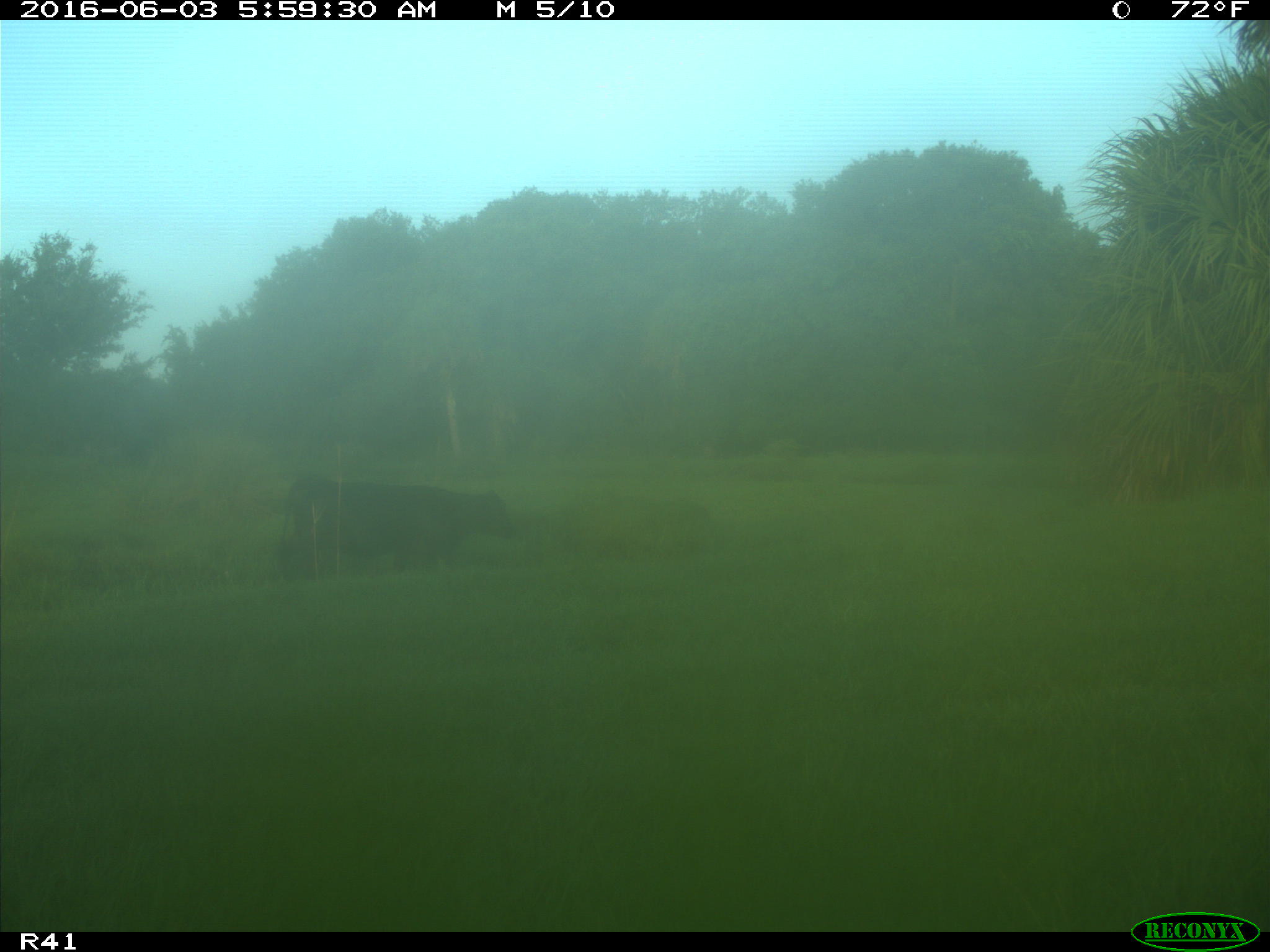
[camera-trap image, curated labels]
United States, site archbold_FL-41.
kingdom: Animalia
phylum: Chordata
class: Mammalia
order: Artiodactyla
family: Bovidae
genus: Bos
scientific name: Bos taurus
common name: domestic cow